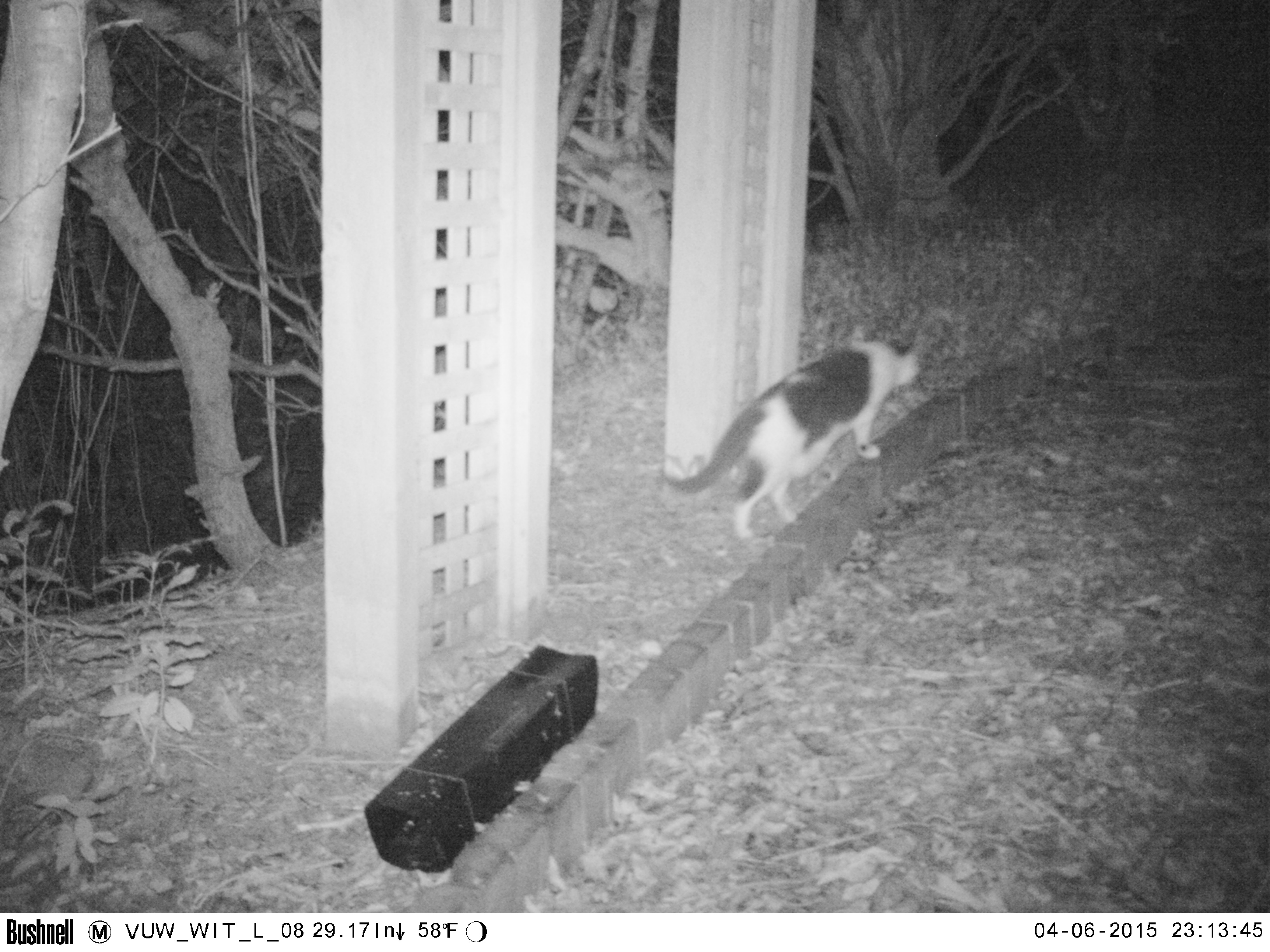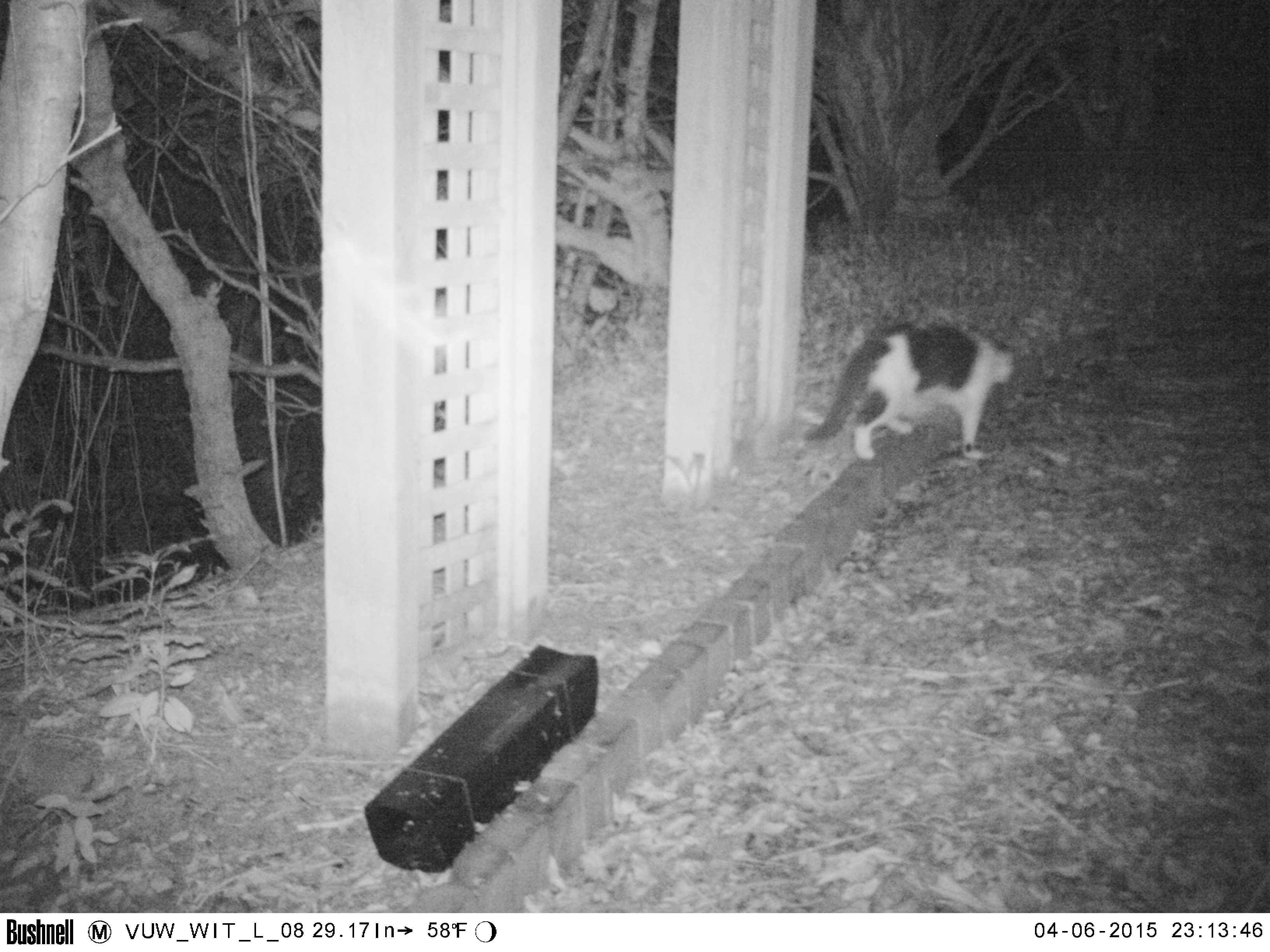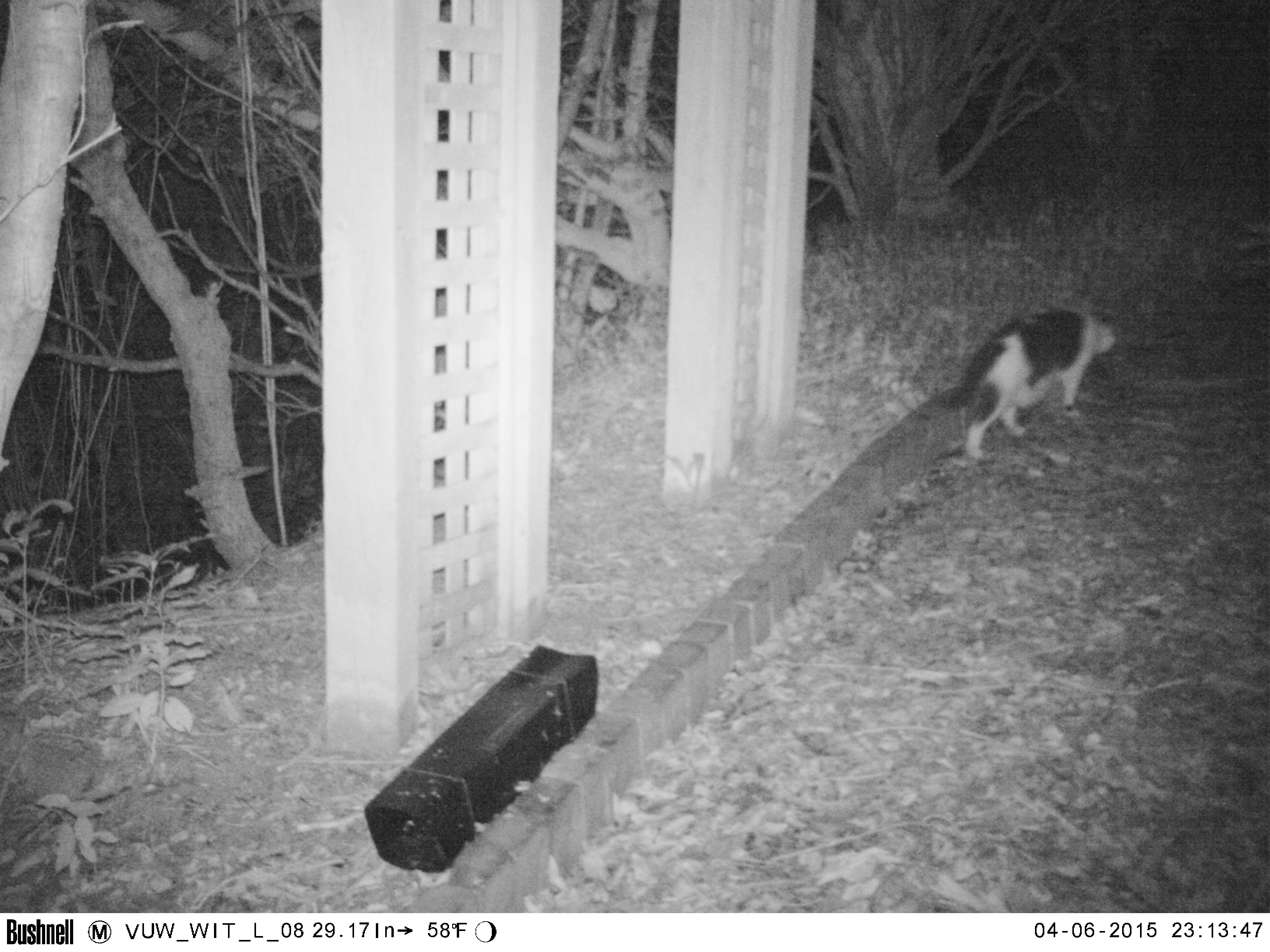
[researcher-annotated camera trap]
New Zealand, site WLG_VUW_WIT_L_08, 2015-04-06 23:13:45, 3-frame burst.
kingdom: Animalia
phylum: Chordata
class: Mammalia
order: Carnivora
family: Felidae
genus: Felis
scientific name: Felis catus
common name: domestic cat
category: cat